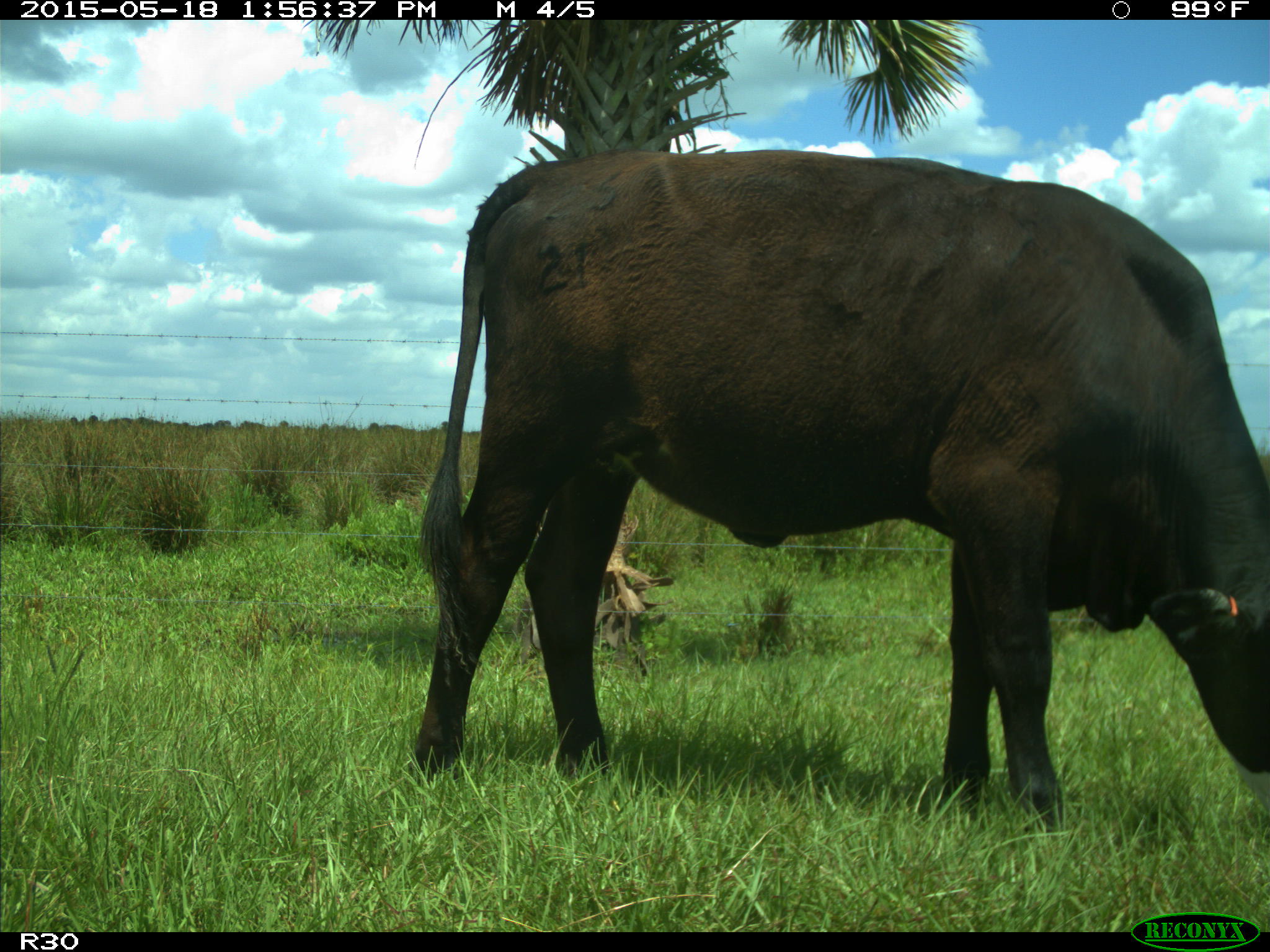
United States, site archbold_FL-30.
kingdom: Animalia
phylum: Chordata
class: Mammalia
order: Artiodactyla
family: Bovidae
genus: Bos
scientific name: Bos taurus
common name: domestic cow